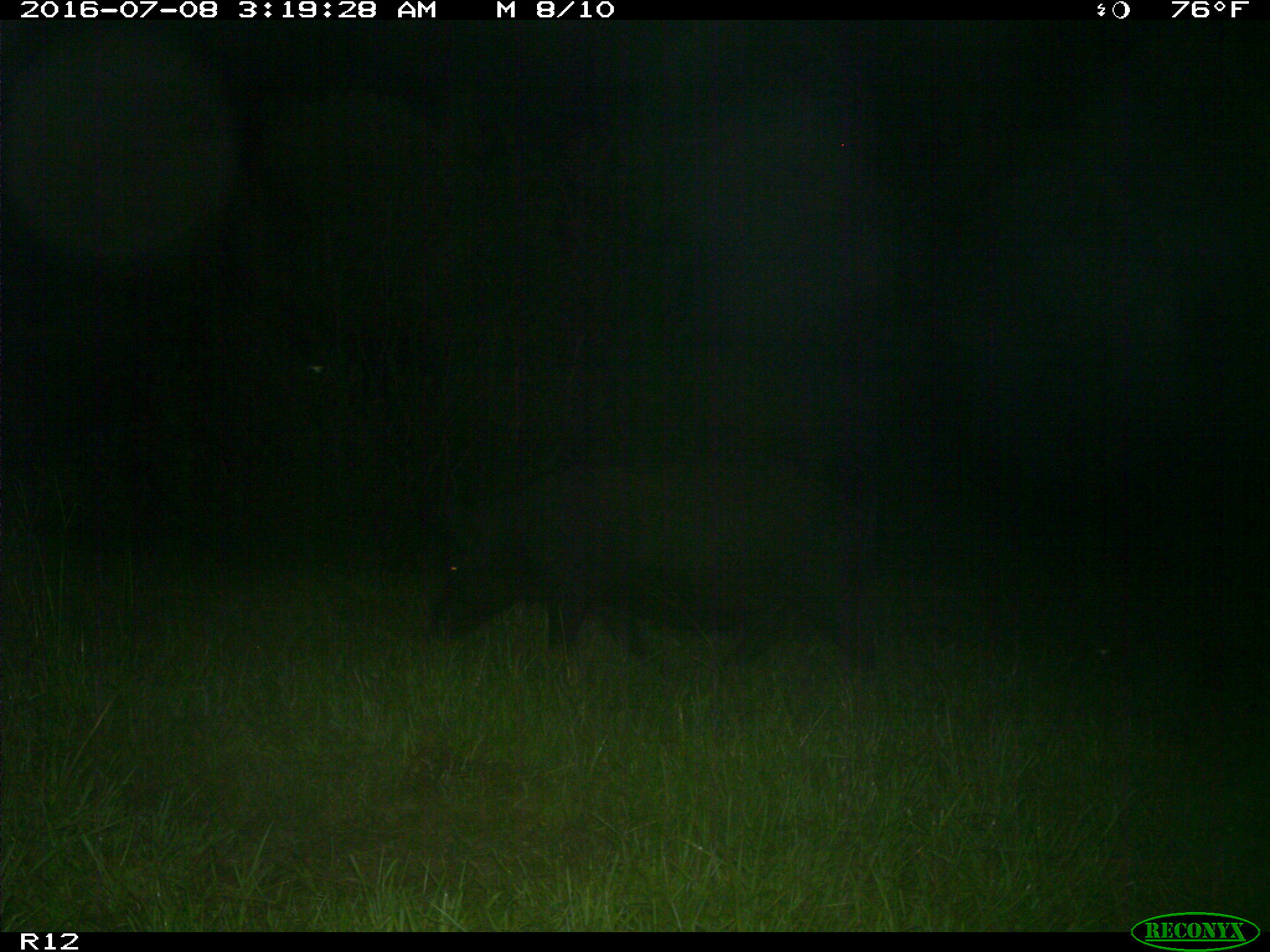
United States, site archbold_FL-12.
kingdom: Animalia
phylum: Chordata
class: Mammalia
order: Artiodactyla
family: Suidae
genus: Sus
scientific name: Sus scrofa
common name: wild boar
Sus scrofa (wild boar).